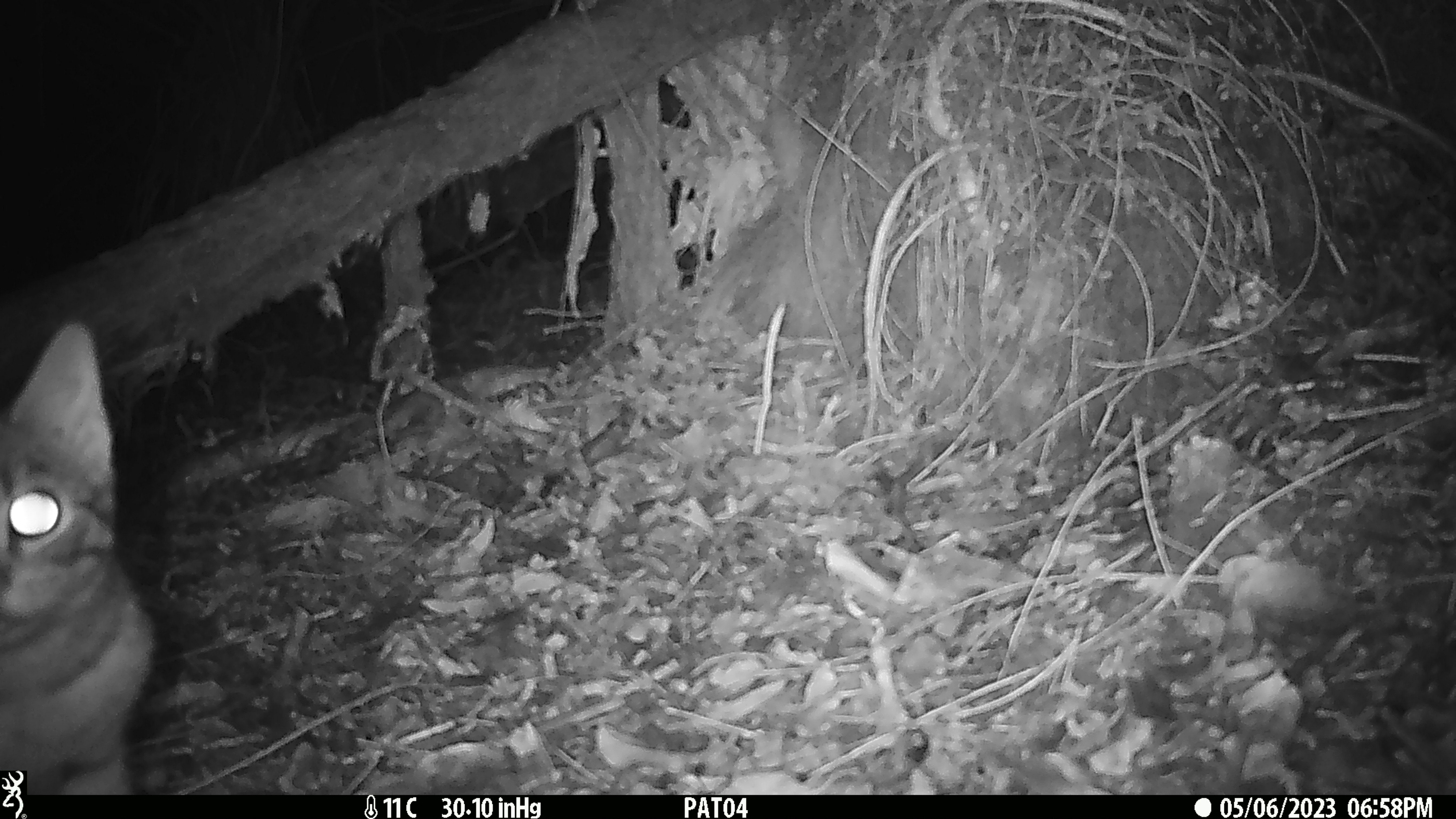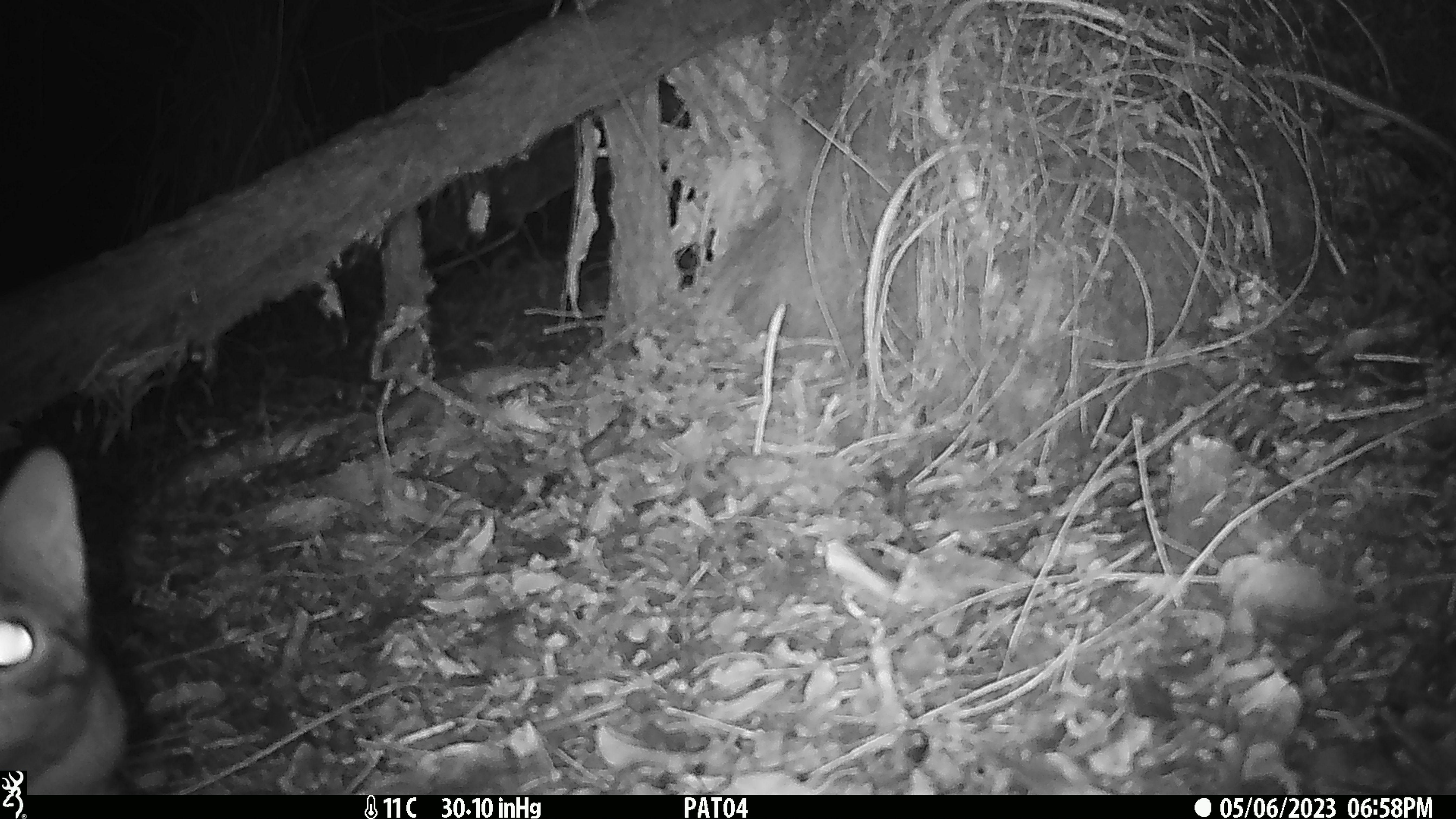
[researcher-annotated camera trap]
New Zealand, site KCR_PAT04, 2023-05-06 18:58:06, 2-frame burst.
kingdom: Animalia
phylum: Chordata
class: Mammalia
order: Carnivora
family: Felidae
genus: Felis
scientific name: Felis catus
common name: domestic cat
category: cat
Cat (domestic cat) (Felis catus).